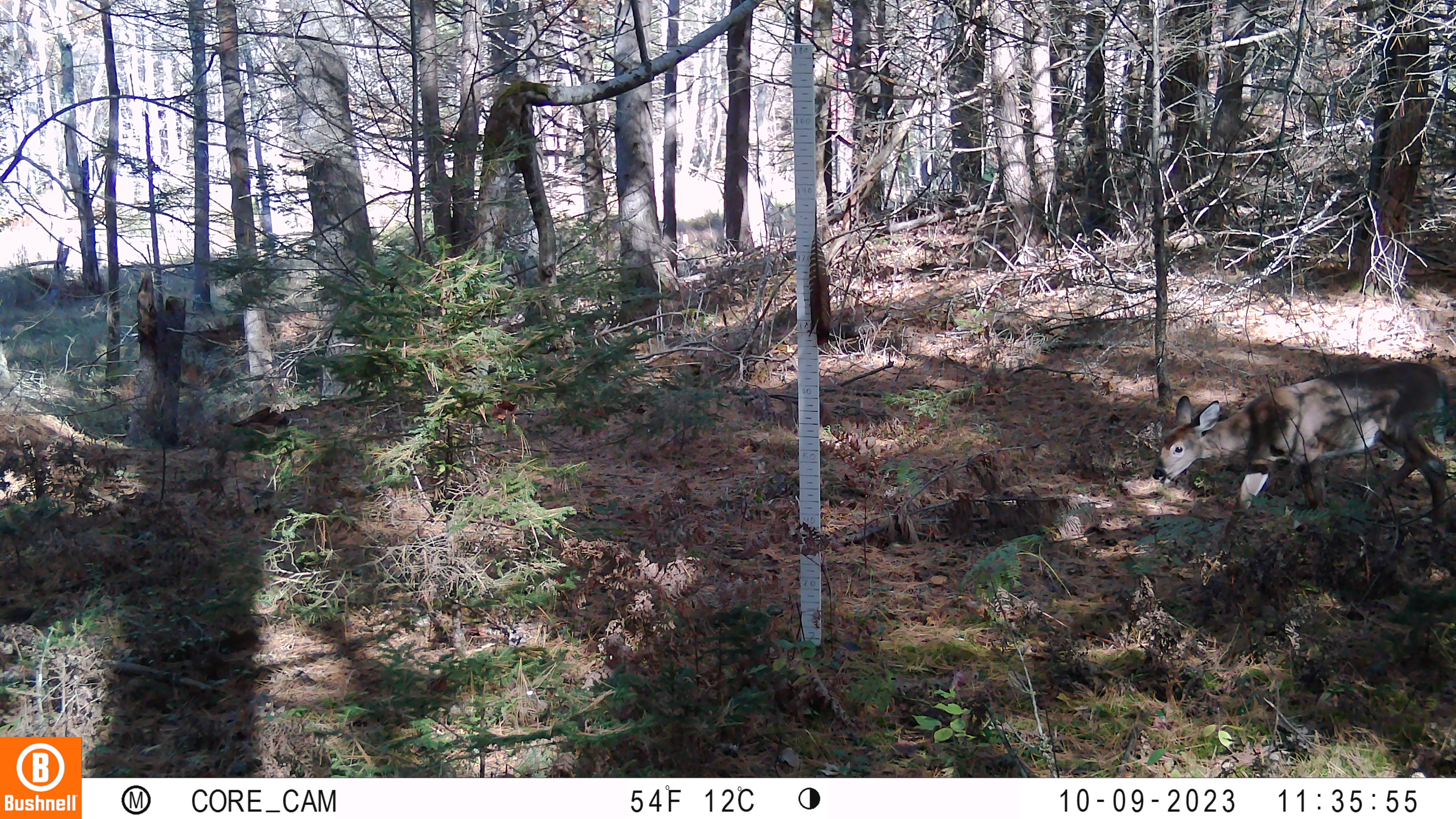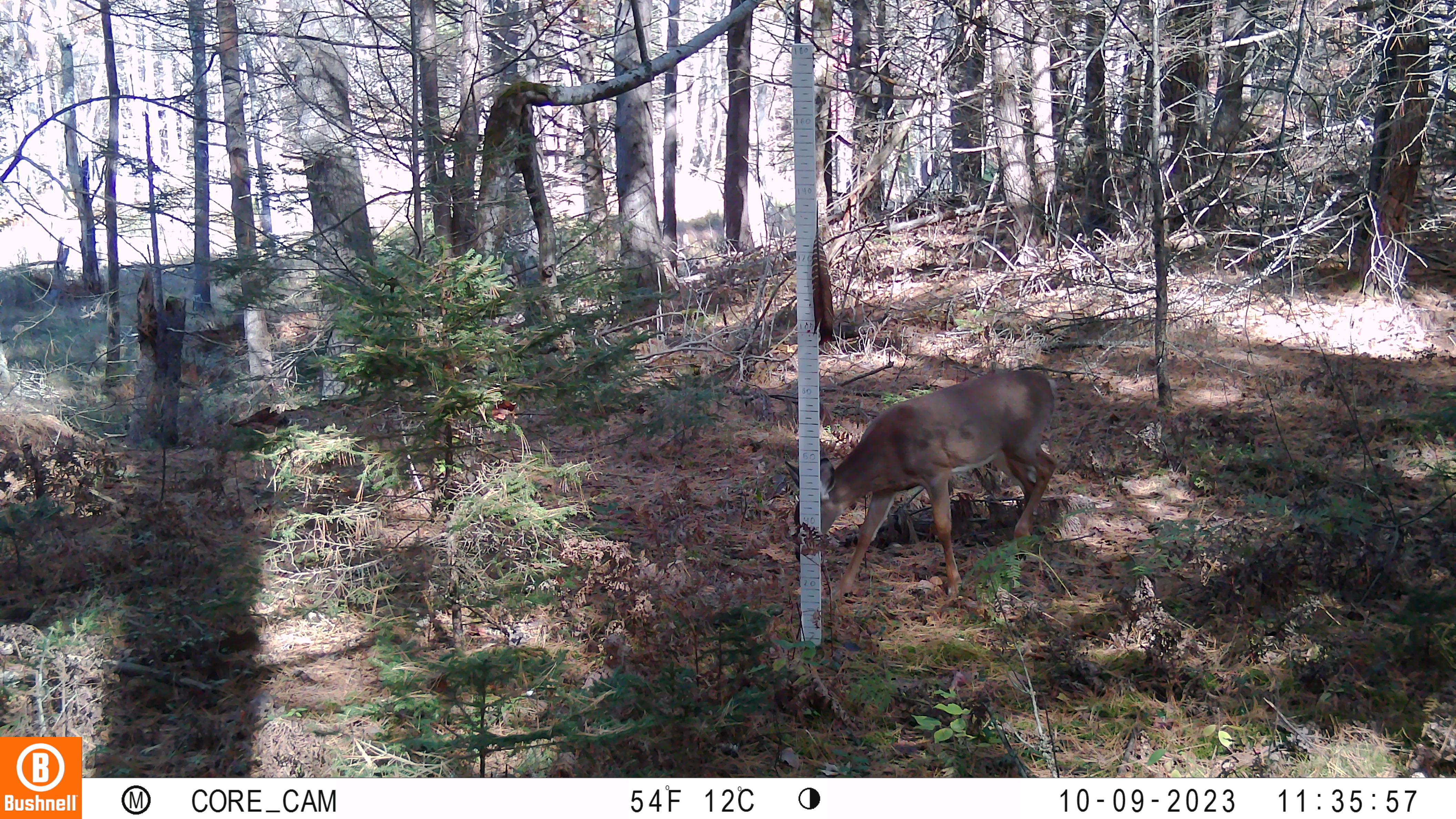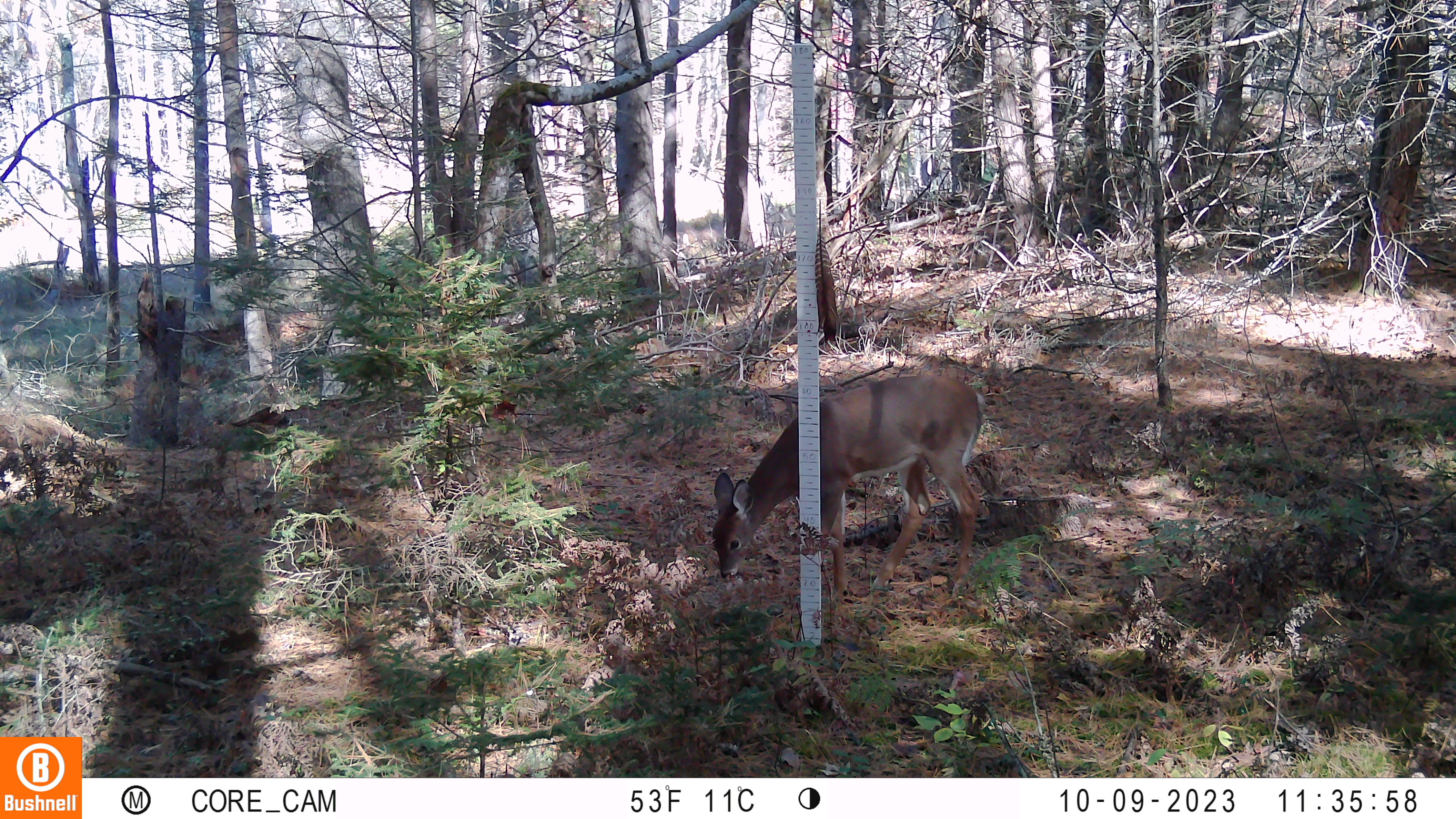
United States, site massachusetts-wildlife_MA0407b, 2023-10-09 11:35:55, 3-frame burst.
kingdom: Animalia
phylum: Chordata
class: Mammalia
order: Artiodactyla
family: Cervidae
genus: Odocoileus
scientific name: Odocoileus virginianus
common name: white-tailed deer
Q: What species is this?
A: White-tailed deer (Odocoileus virginianus).